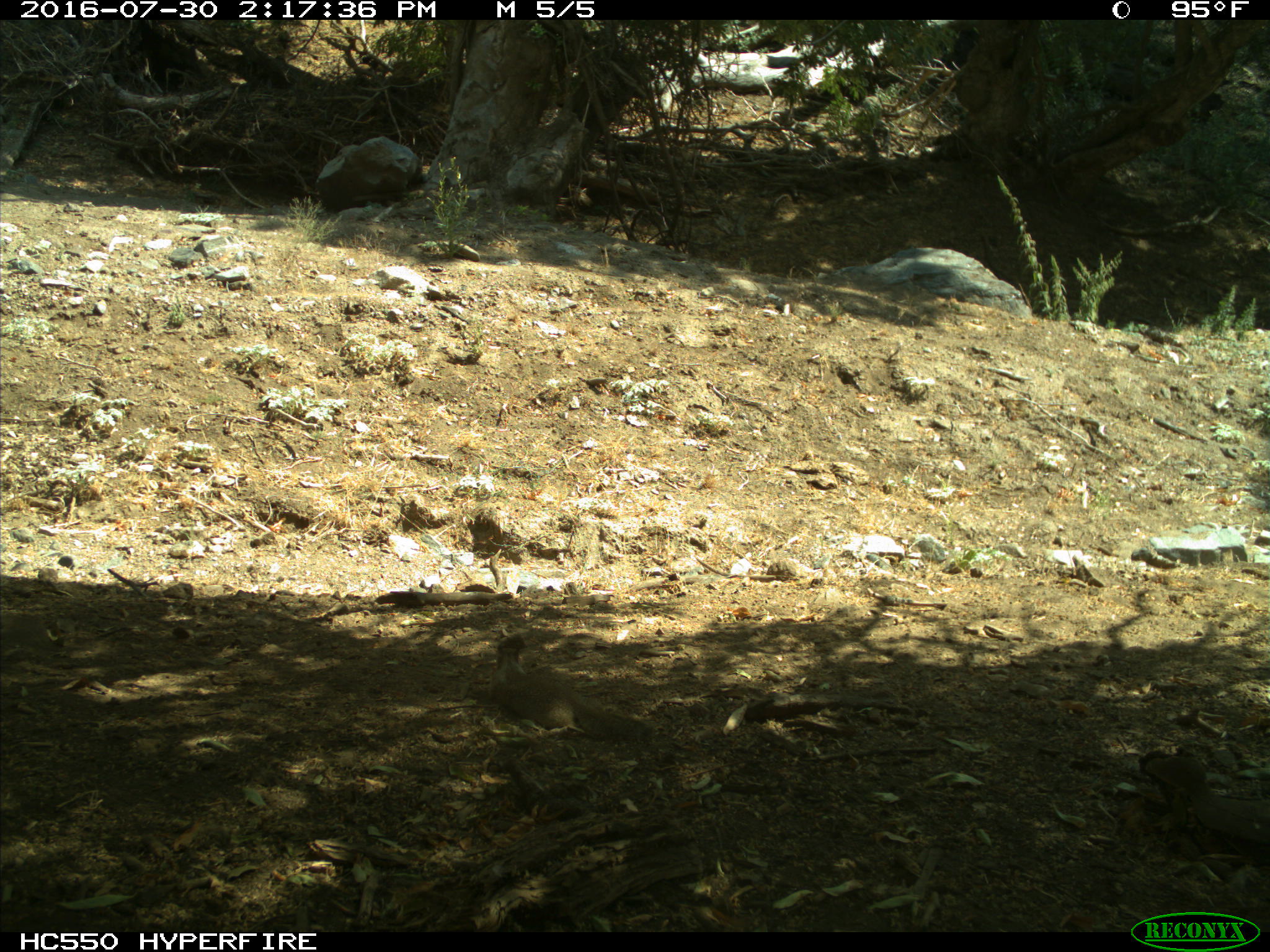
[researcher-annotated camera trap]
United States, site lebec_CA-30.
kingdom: Animalia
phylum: Chordata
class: Mammalia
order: Rodentia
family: Sciuridae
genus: Otospermophilus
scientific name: Otospermophilus beecheyi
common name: california ground squirrel